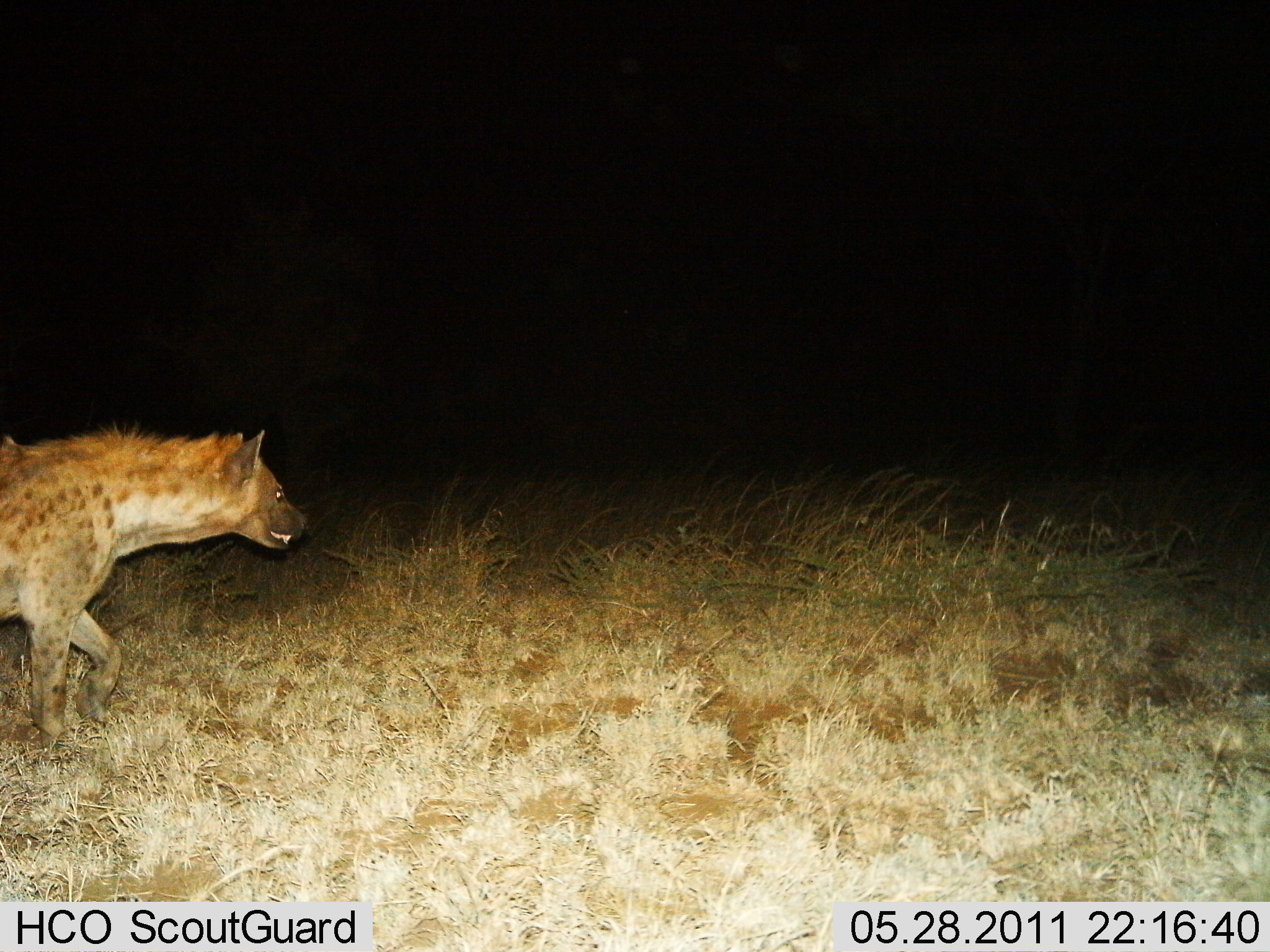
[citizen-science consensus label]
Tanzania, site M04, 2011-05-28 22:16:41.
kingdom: Animalia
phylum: Chordata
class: Mammalia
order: Carnivora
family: Hyaenidae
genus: Crocuta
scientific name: Crocuta crocuta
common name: spotted hyena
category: hyenaspotted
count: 1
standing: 18%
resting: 0%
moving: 82%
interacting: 0%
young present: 0%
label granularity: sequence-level